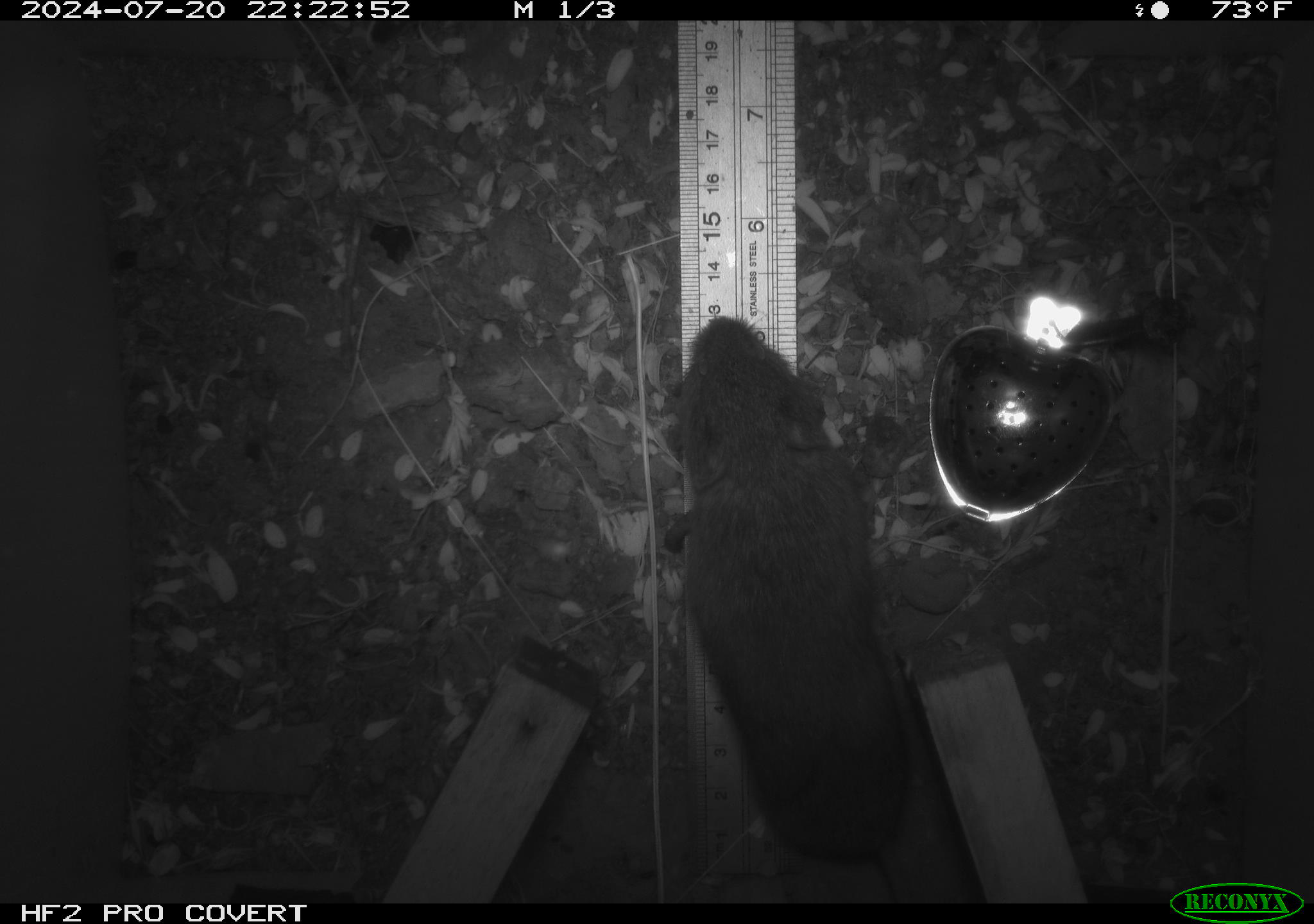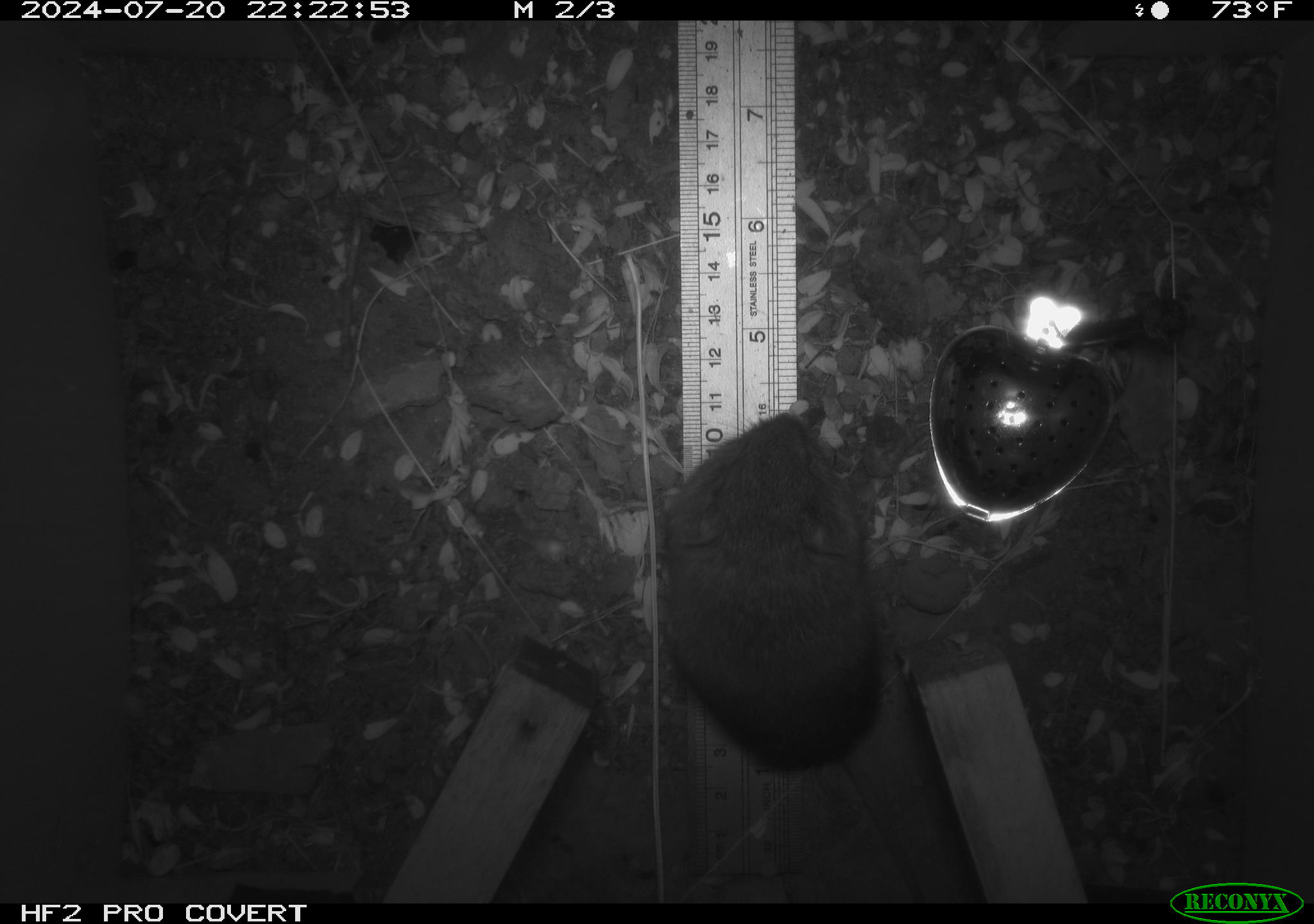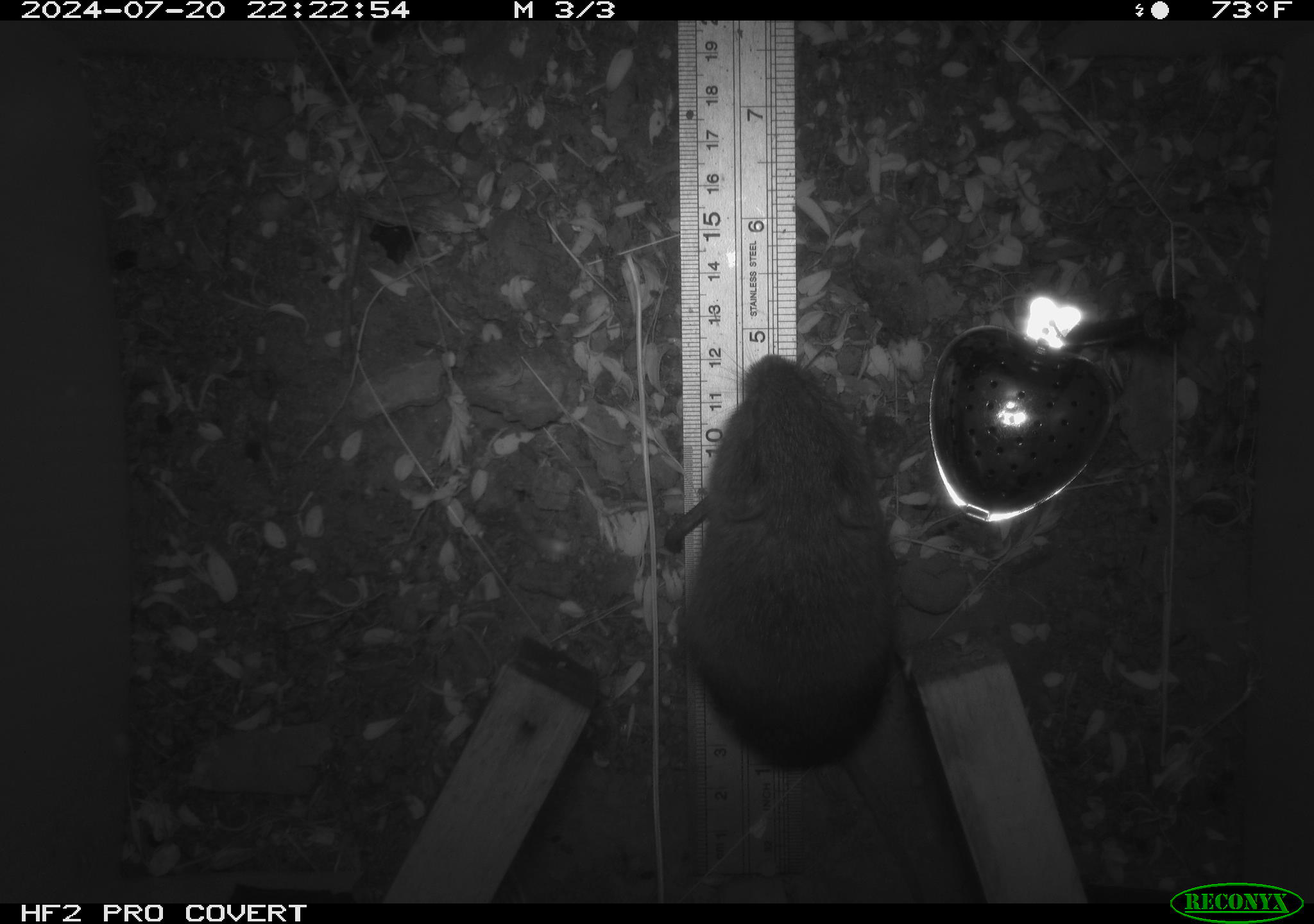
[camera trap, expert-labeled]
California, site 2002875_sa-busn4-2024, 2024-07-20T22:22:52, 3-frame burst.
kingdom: Animalia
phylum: Chordata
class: Mammalia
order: Rodentia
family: Cricetidae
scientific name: Arvicolinae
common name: voles, lemmings, and muskrats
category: arvicolinae subfamily